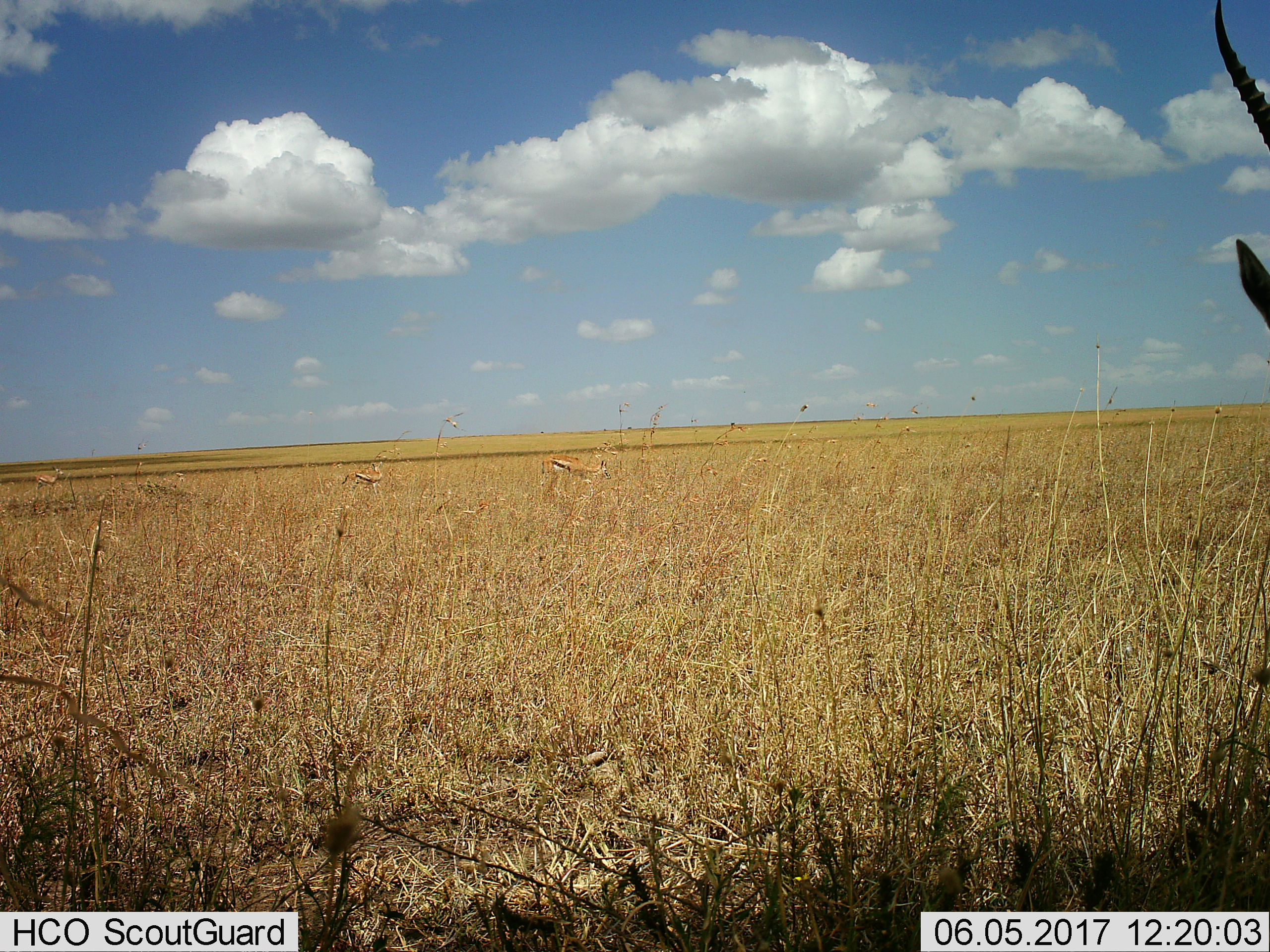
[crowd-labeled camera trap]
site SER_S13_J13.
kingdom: Animalia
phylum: Chordata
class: Mammalia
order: Artiodactyla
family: Bovidae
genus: Eudorcas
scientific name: Eudorcas thomsonii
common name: thomson's gazelle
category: gazellethomsons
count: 4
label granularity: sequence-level